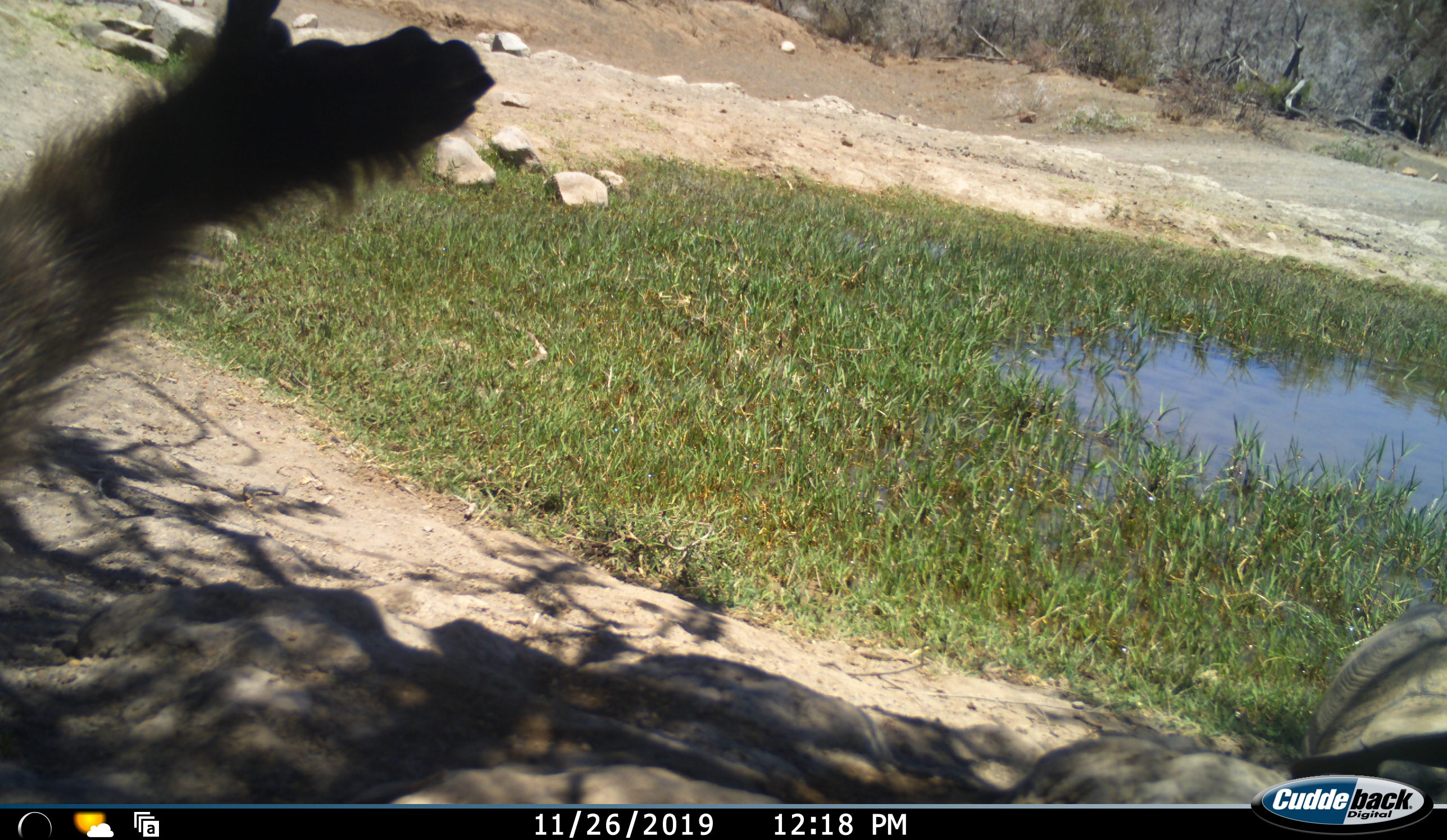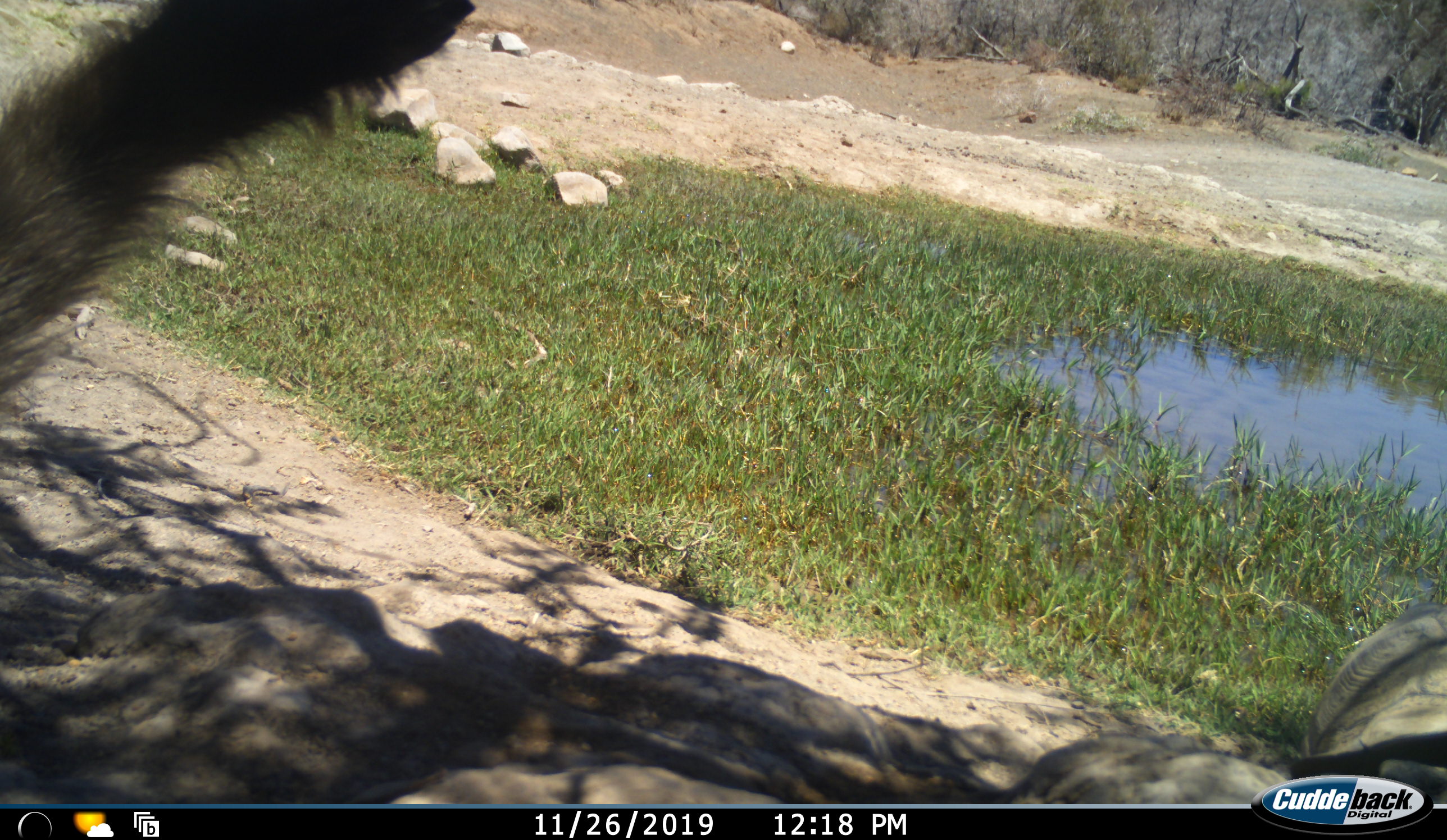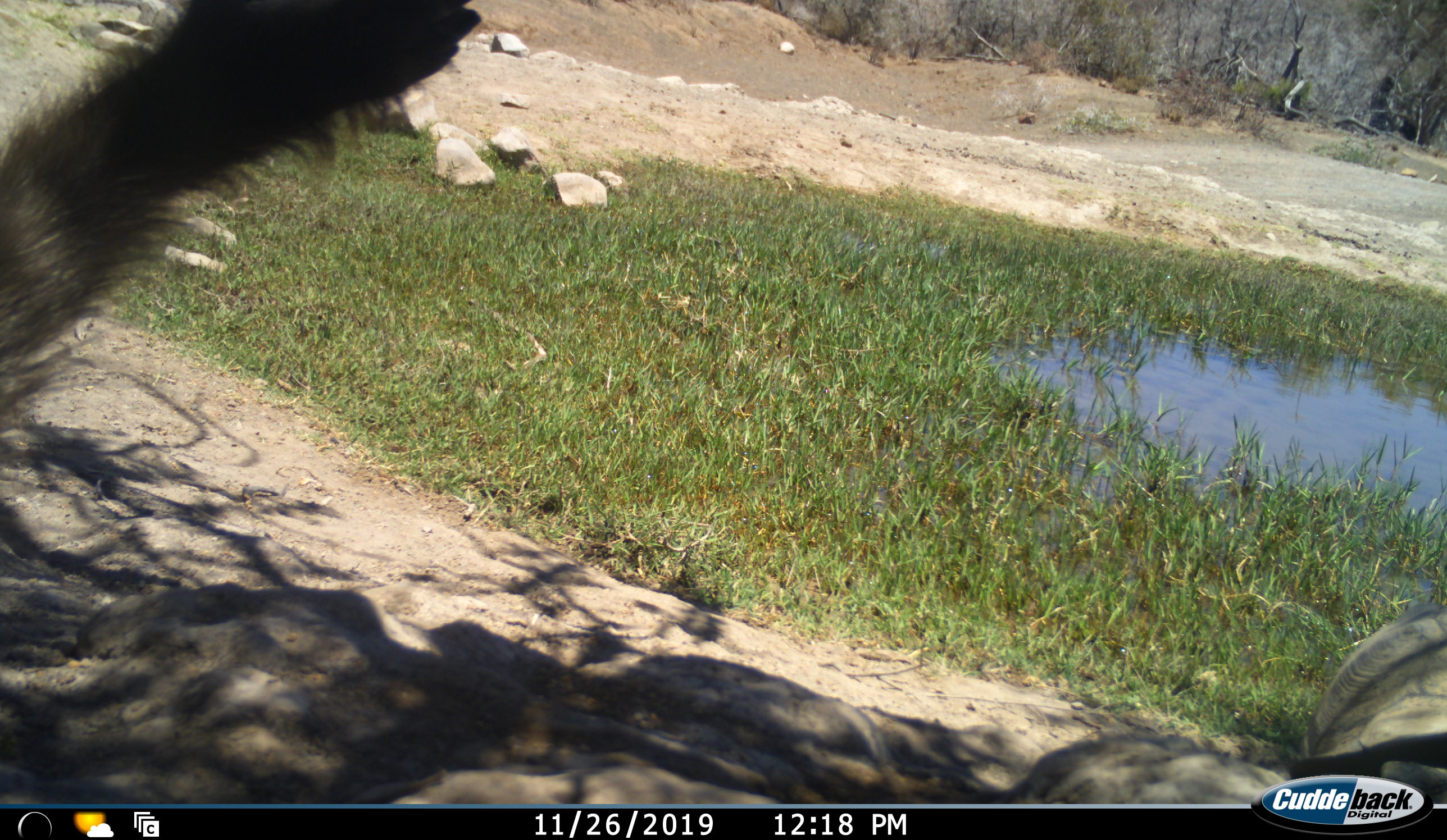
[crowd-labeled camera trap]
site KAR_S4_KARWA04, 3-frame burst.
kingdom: Animalia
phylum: Chordata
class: Mammalia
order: Primates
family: Cercopithecidae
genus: Papio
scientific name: Papio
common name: baboon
Baboon (Papio), count 1. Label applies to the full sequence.